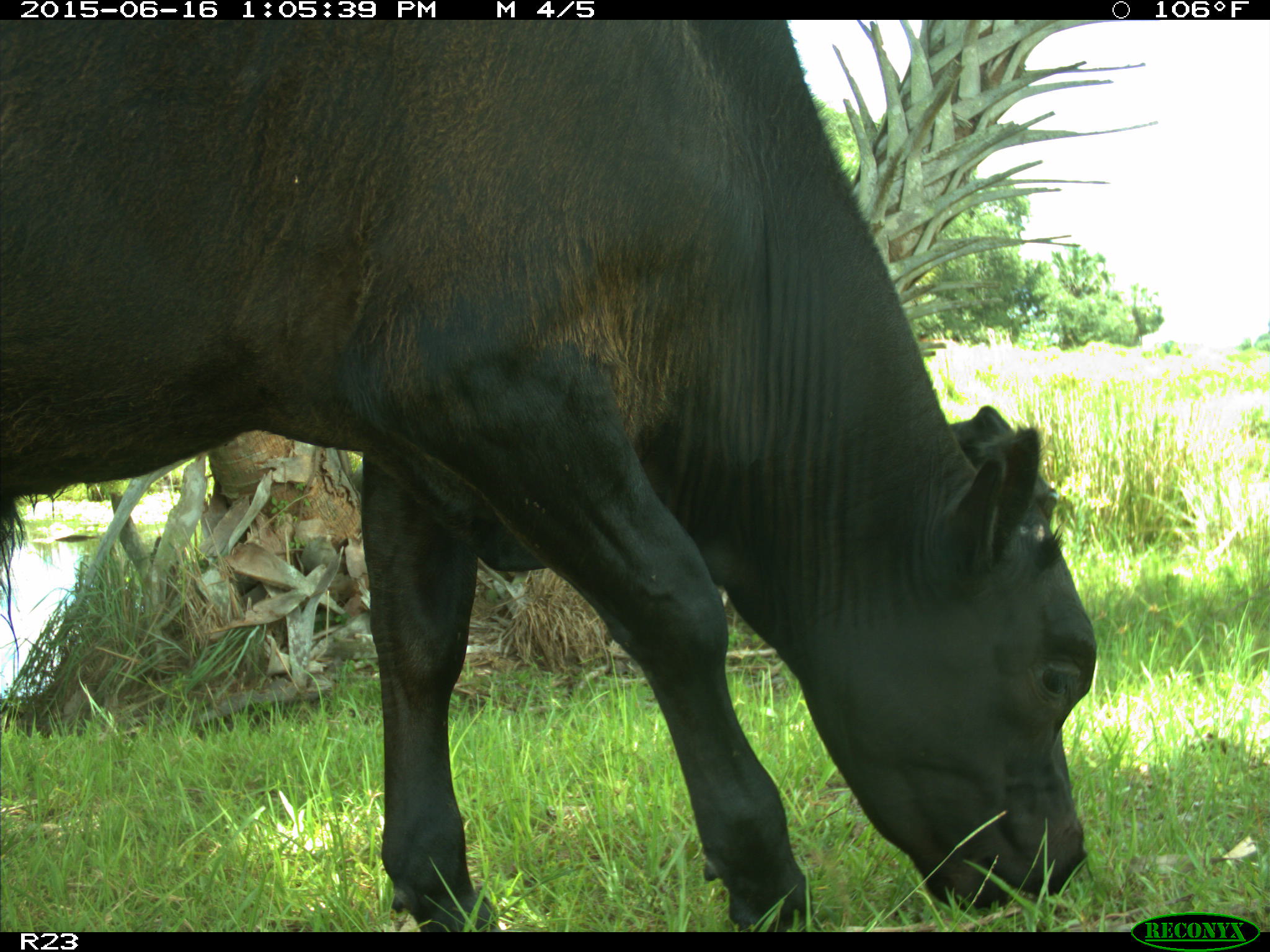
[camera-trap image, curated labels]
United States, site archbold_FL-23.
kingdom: Animalia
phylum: Chordata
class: Mammalia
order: Artiodactyla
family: Suidae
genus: Sus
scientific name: Sus scrofa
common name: wild boar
Sus scrofa (wild boar).